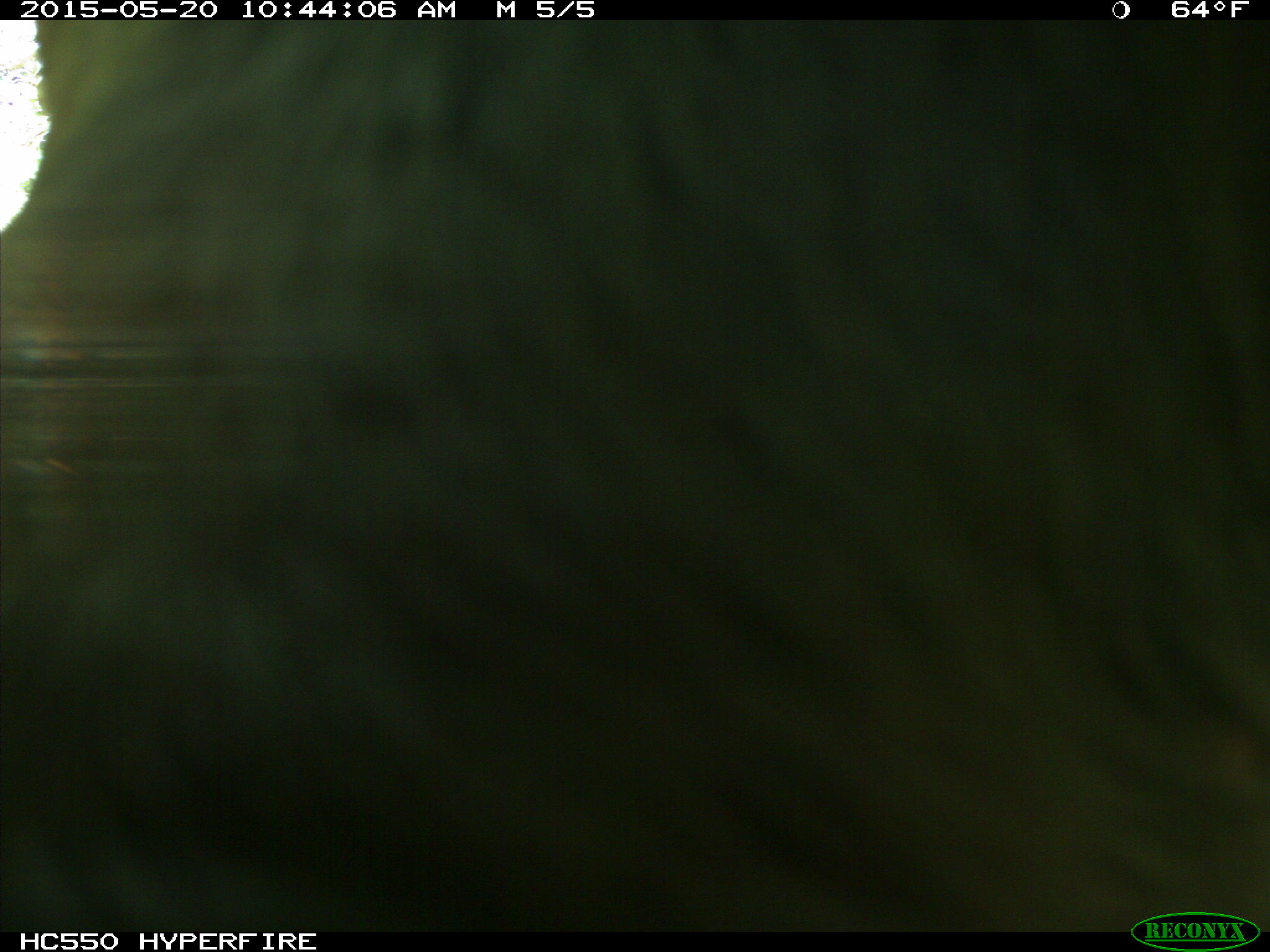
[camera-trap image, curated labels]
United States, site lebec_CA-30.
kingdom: Animalia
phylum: Chordata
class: Mammalia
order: Artiodactyla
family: Bovidae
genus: Bos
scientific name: Bos taurus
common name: domestic cow